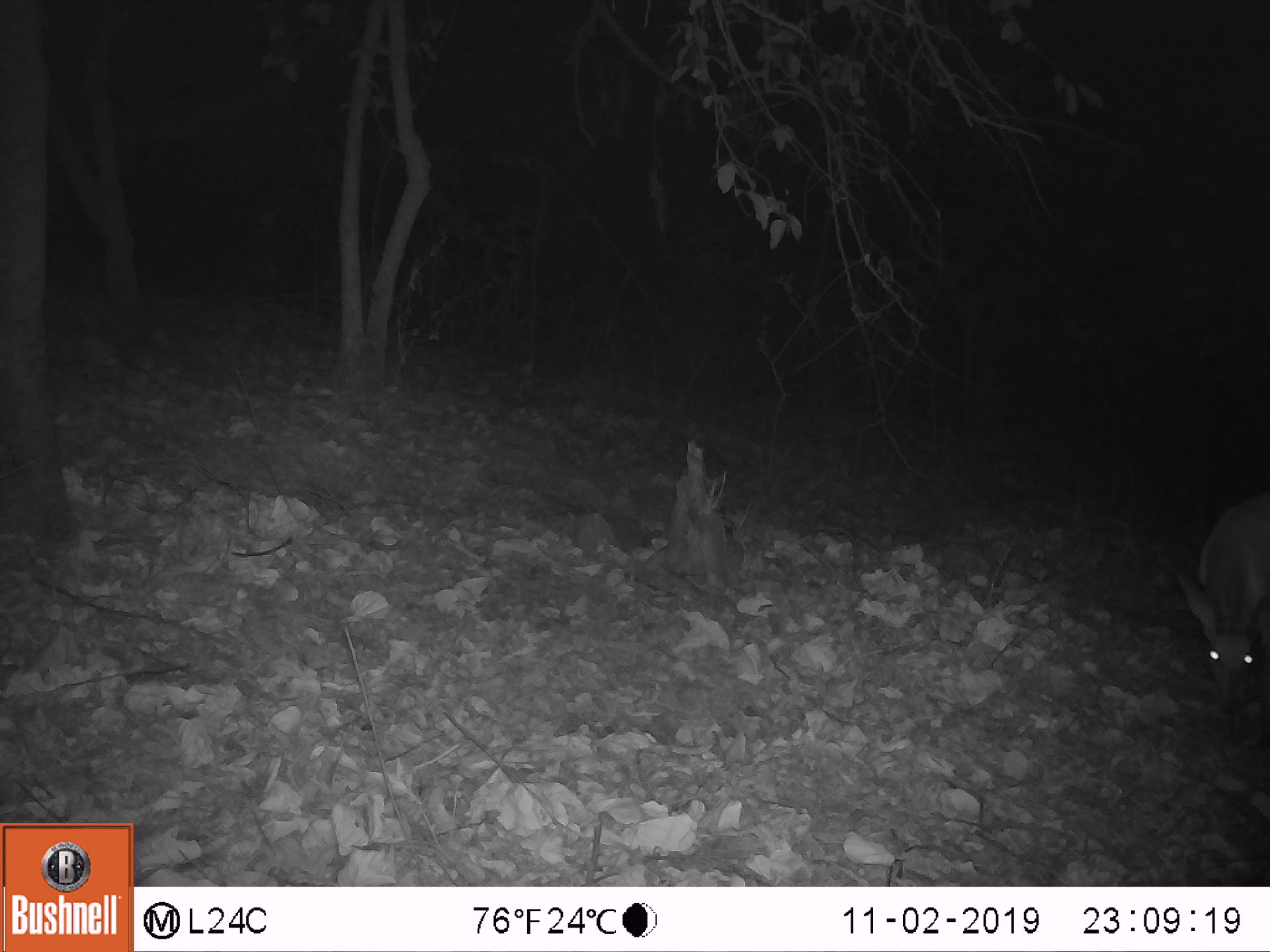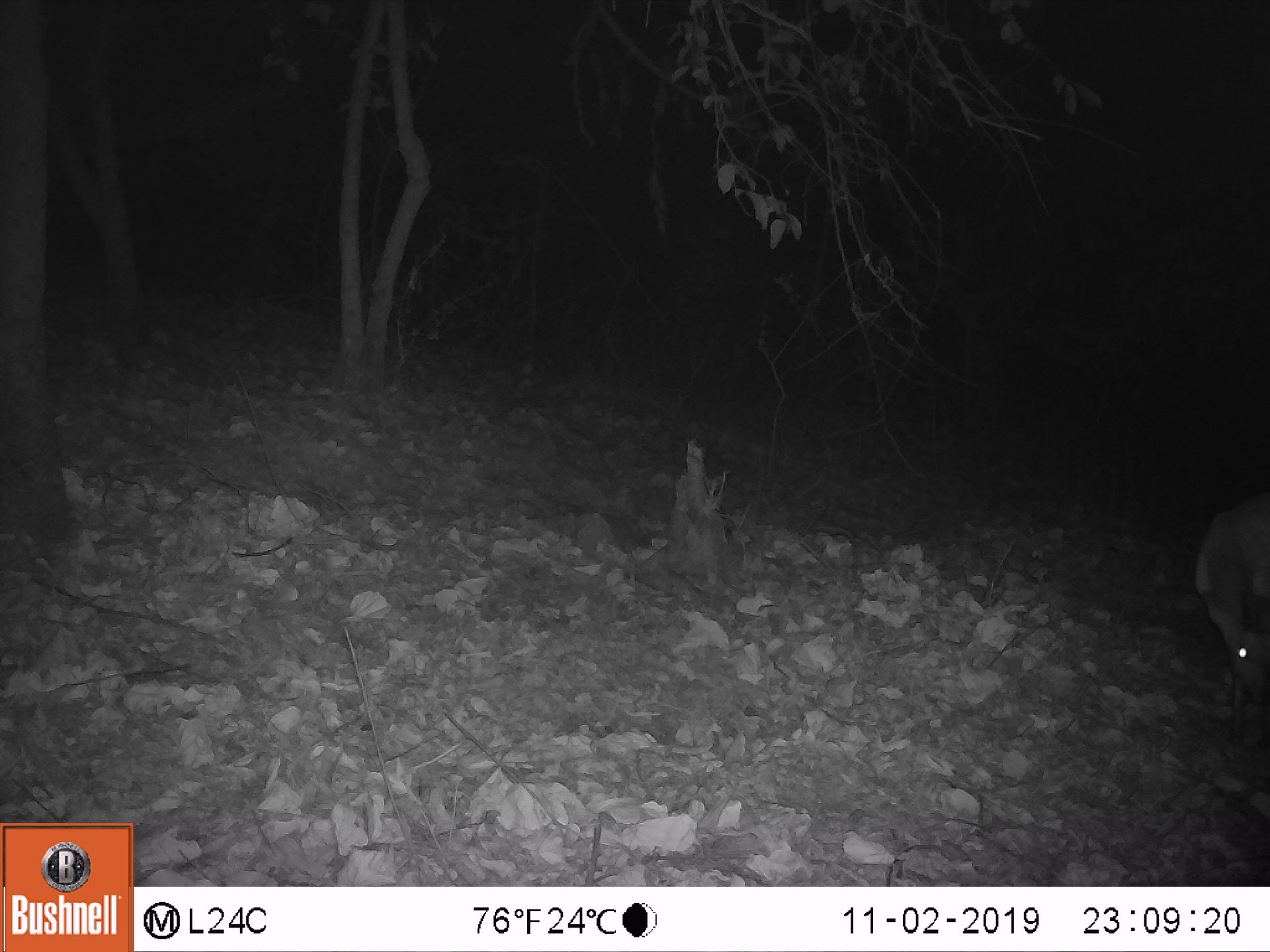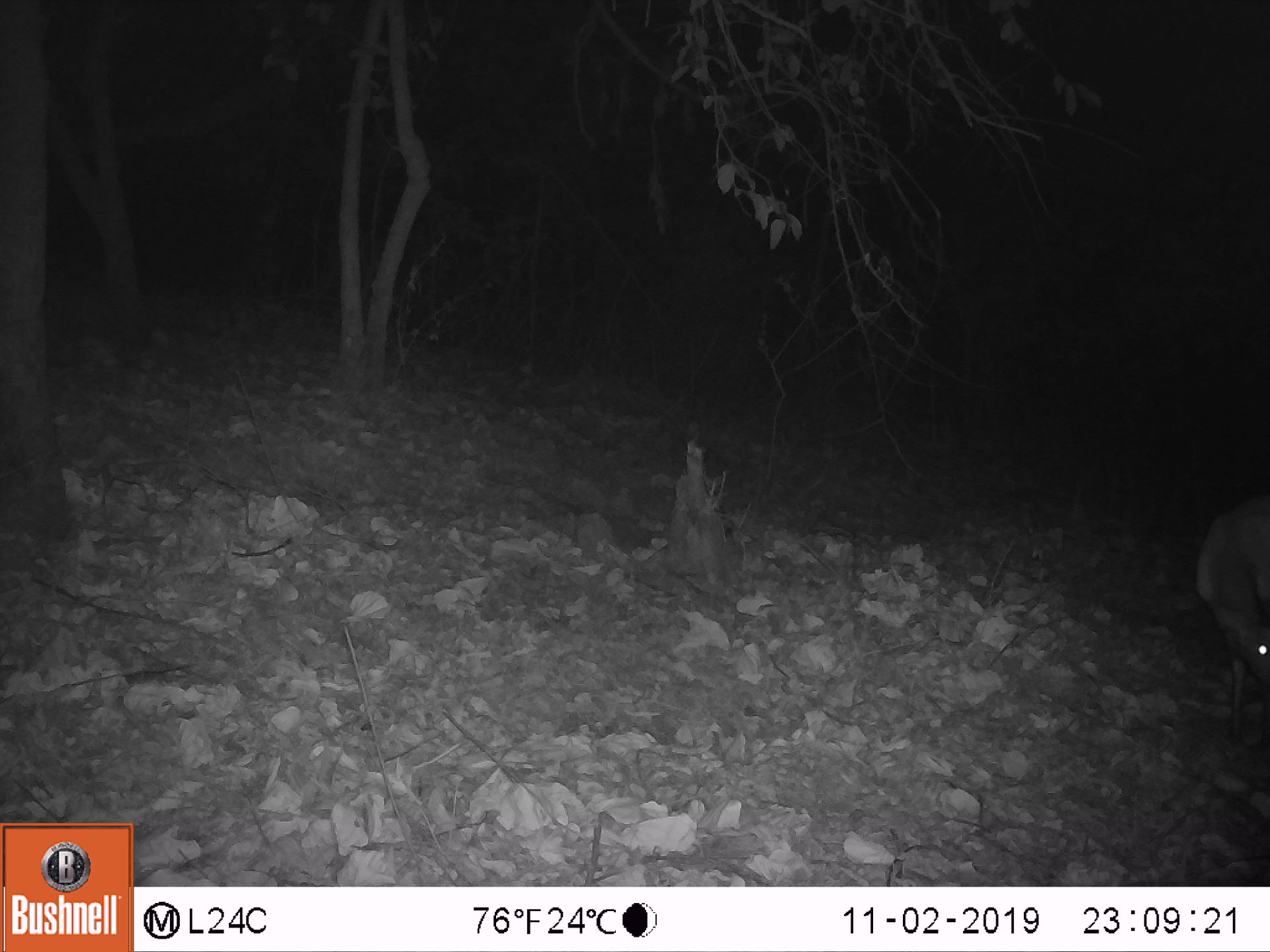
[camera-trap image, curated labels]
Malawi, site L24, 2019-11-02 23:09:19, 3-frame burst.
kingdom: Animalia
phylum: Chordata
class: Mammalia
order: Artiodactyla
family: Bovidae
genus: Tragelaphus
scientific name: Tragelaphus sylvaticus sylvaticus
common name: cape bushbuck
Cape bushbuck (Tragelaphus sylvaticus sylvaticus), count 1.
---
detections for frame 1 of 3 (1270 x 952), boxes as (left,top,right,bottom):
cape bushbuck: (1168,464,1269,751)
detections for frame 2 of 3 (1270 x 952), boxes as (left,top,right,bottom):
cape bushbuck: (1181,475,1269,754)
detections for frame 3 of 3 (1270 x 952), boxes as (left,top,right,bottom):
cape bushbuck: (1176,480,1269,762)